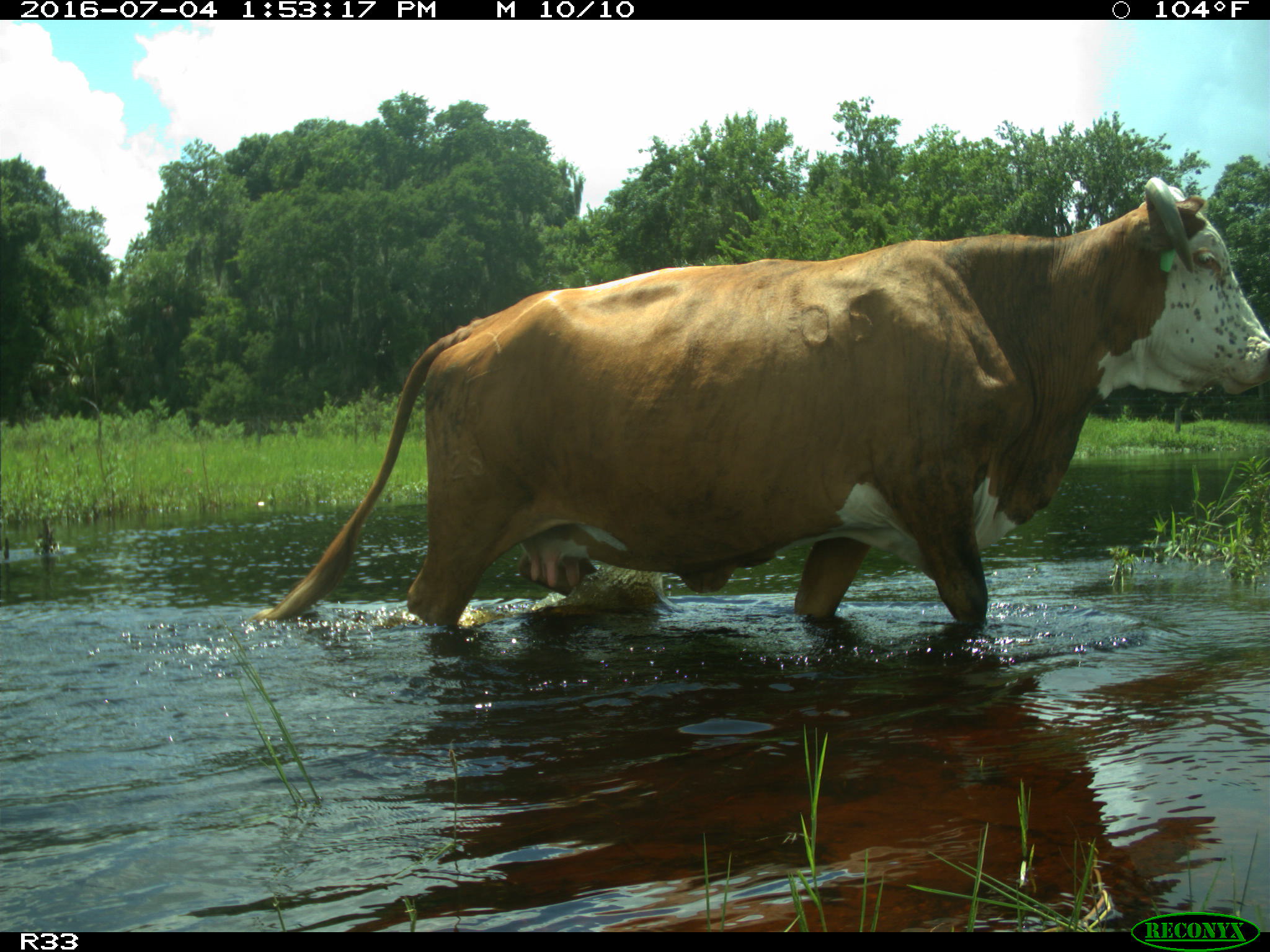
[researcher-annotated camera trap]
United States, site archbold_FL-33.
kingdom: Animalia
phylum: Chordata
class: Mammalia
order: Artiodactyla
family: Bovidae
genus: Bos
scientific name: Bos taurus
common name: domestic cow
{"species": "Bos taurus (domestic cow)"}